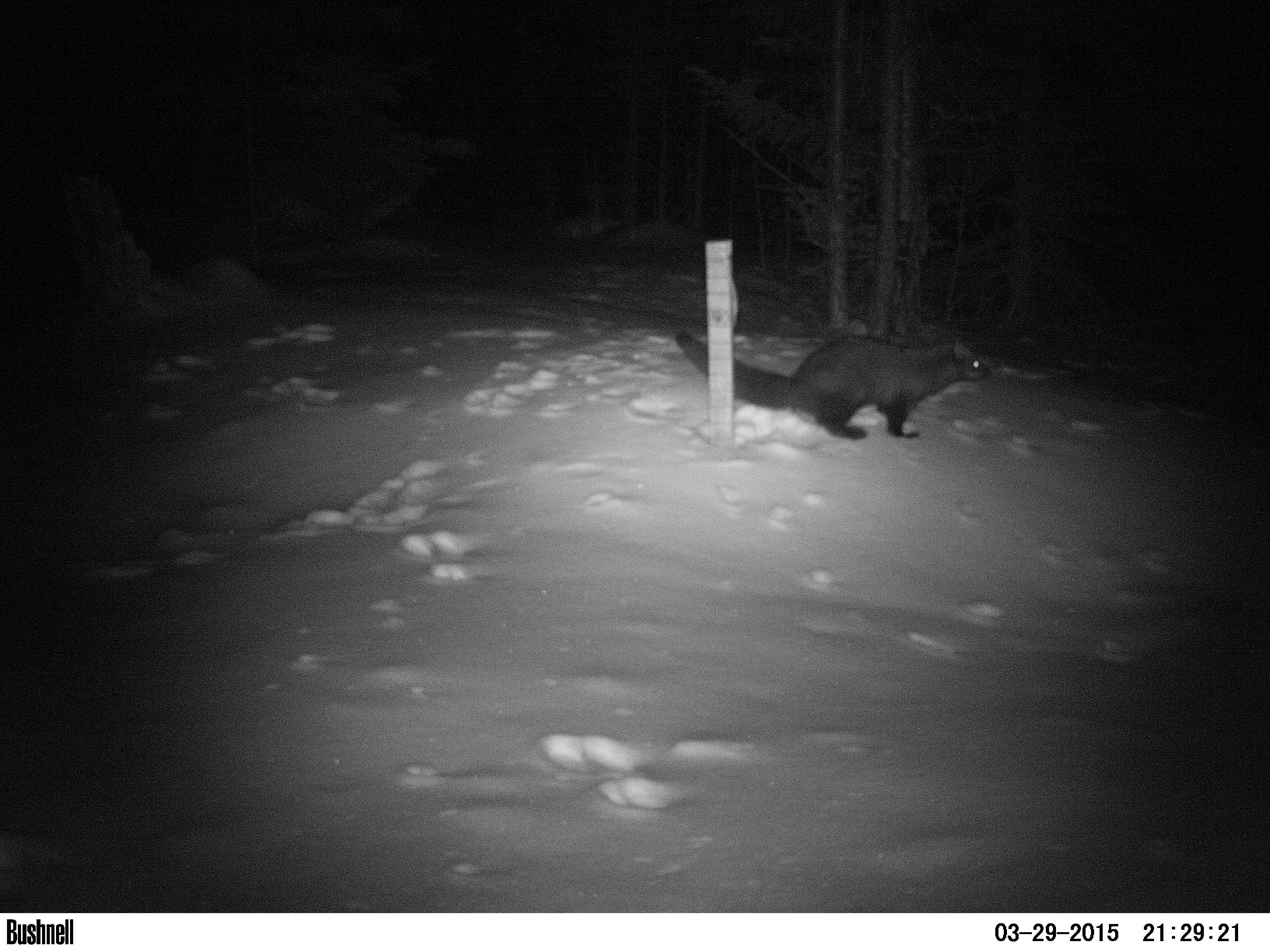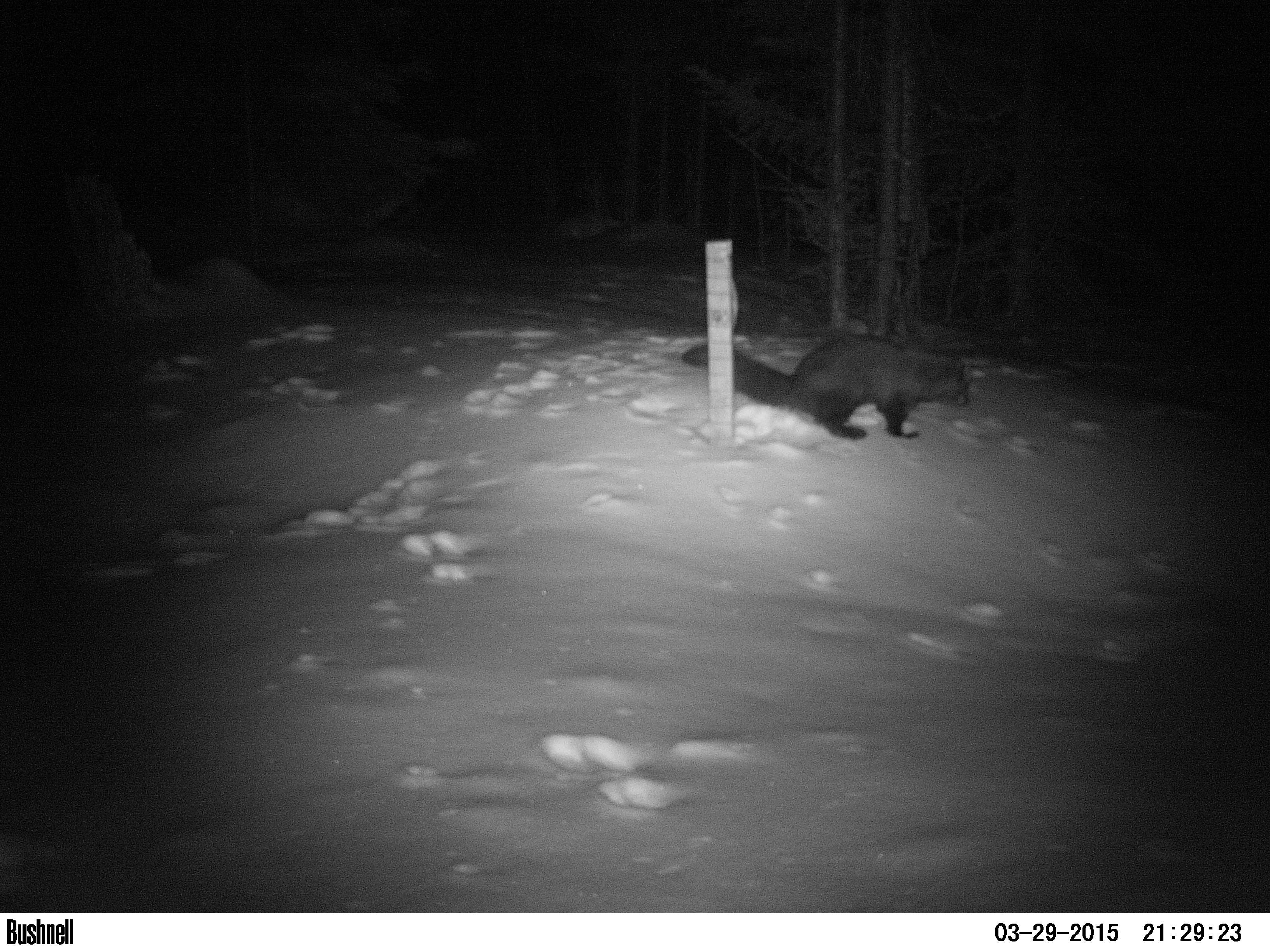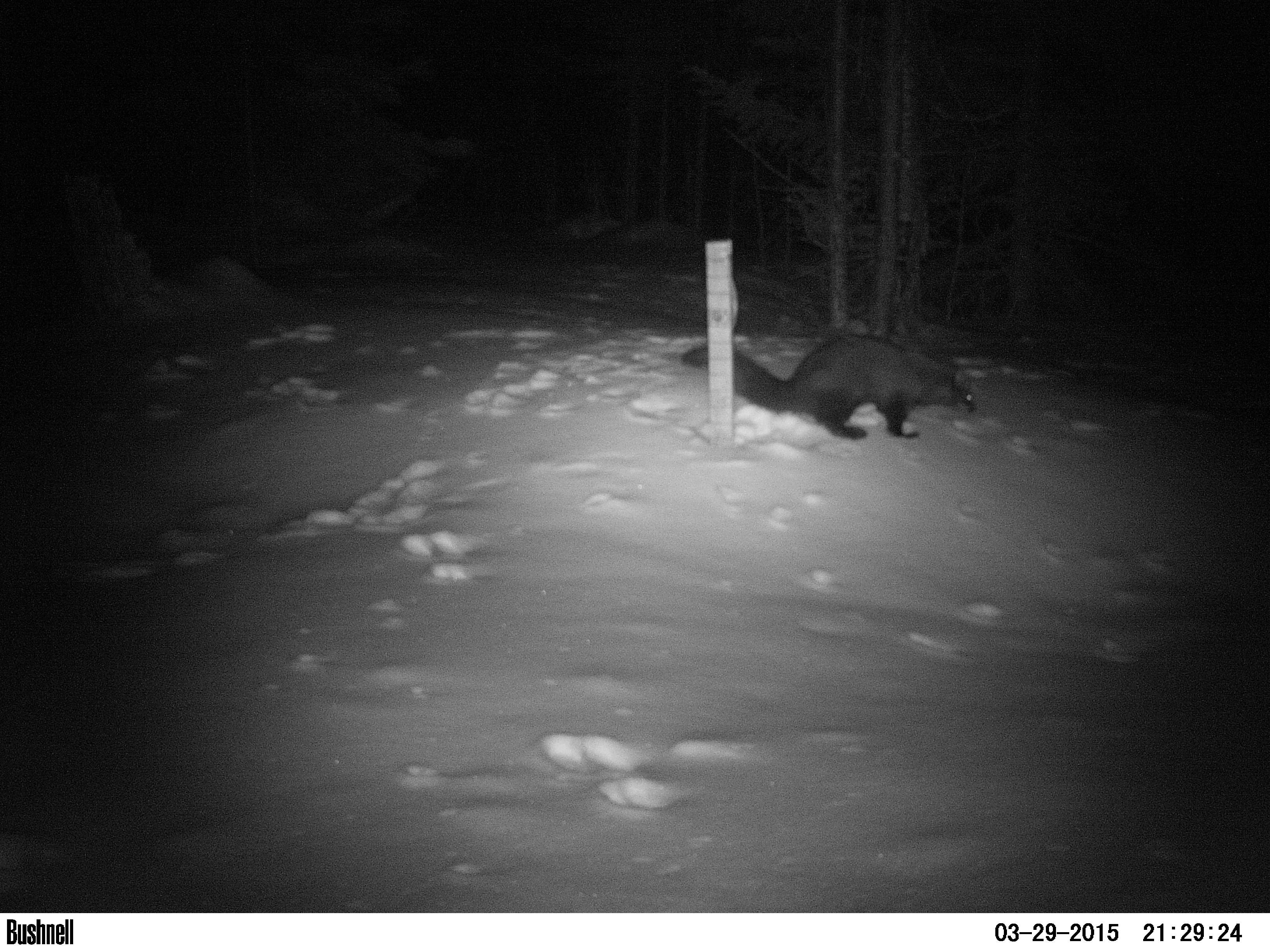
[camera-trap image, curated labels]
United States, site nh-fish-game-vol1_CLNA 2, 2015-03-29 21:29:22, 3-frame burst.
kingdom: Animalia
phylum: Chordata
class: Mammalia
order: Carnivora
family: Mustelidae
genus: Pekania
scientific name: Pekania pennanti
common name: fisher